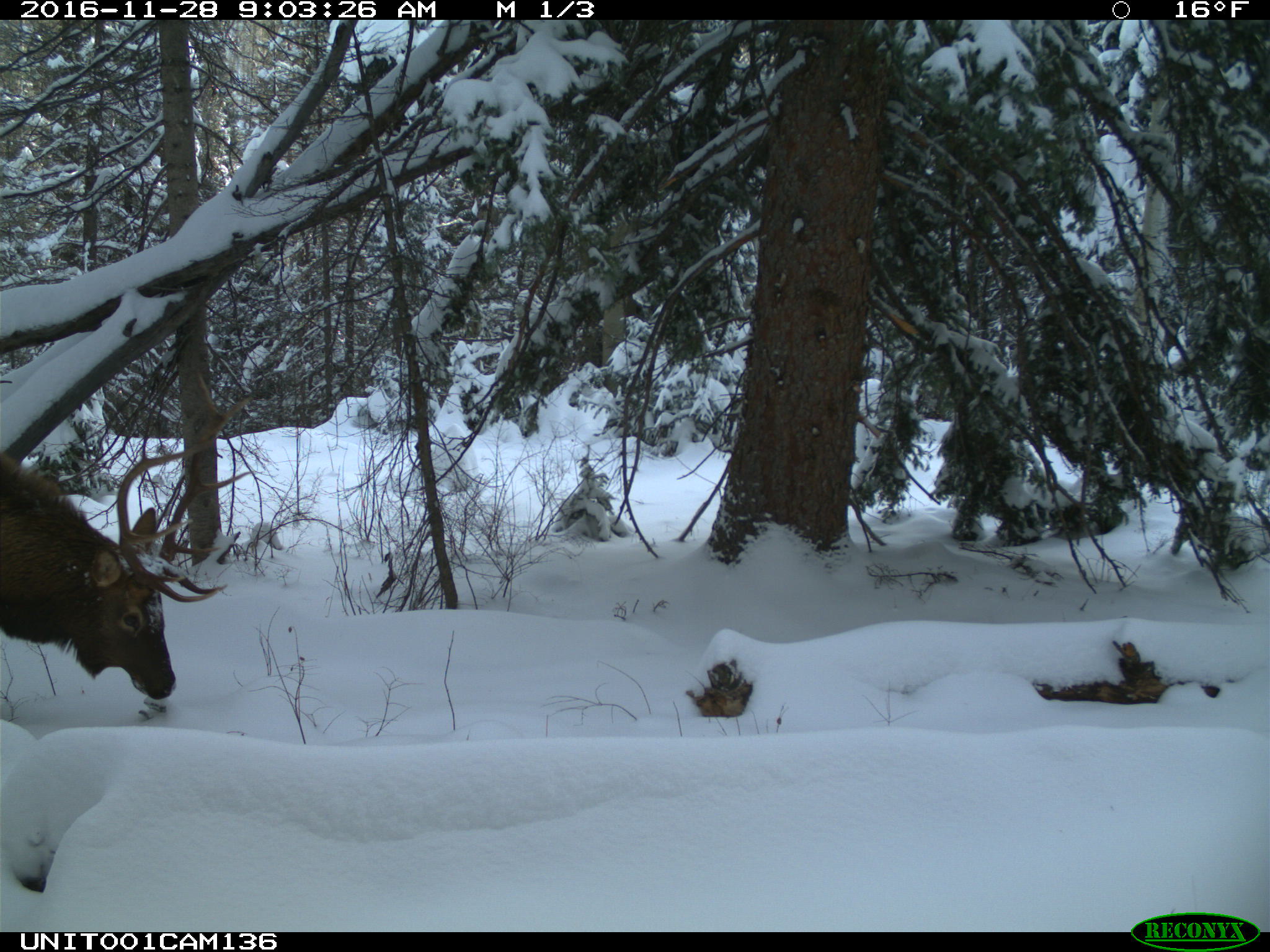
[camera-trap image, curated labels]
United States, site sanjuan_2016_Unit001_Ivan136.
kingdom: Animalia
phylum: Chordata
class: Mammalia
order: Artiodactyla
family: Cervidae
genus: Cervus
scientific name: Cervus elaphus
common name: red deer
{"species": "Cervus elaphus (red deer)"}